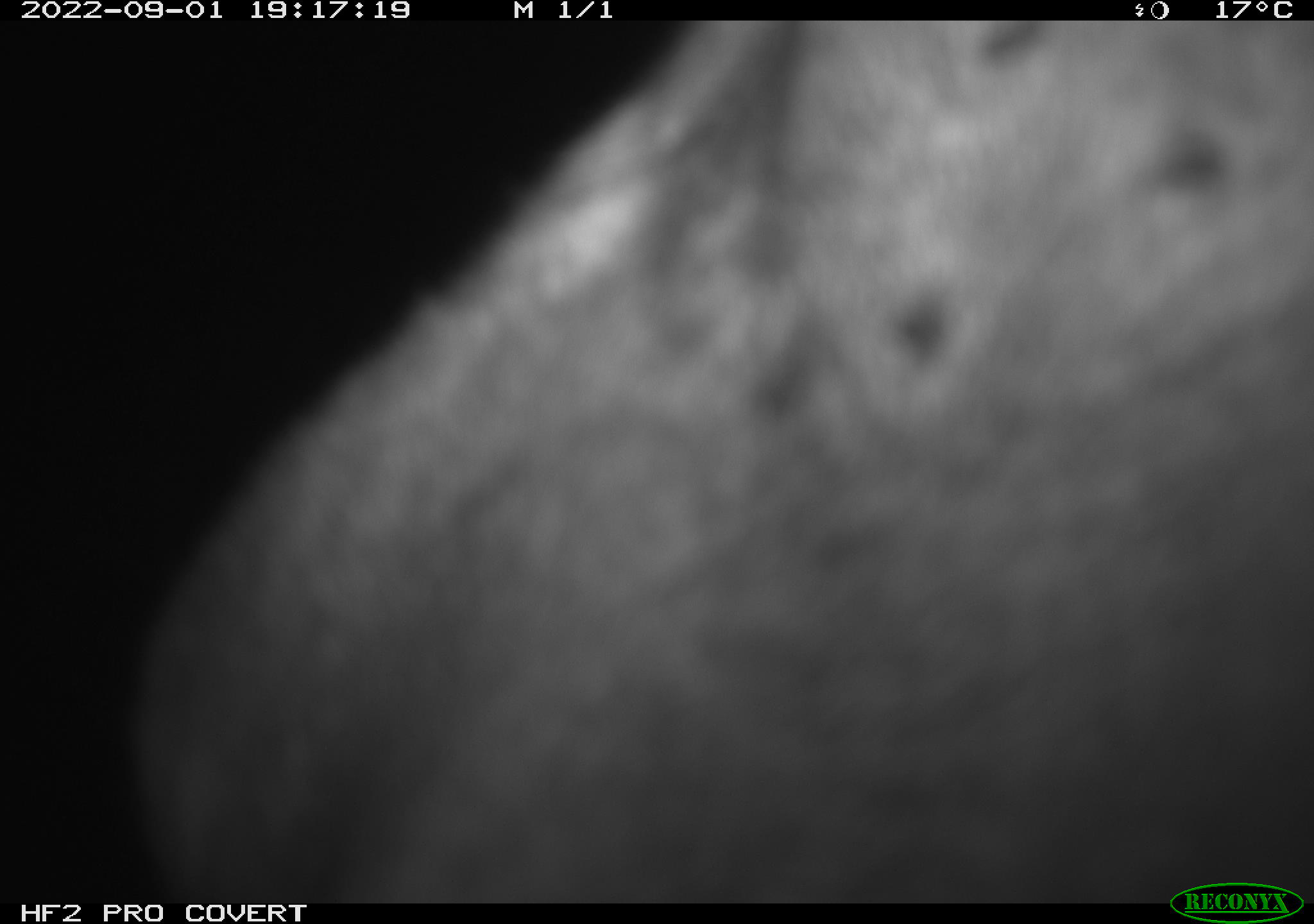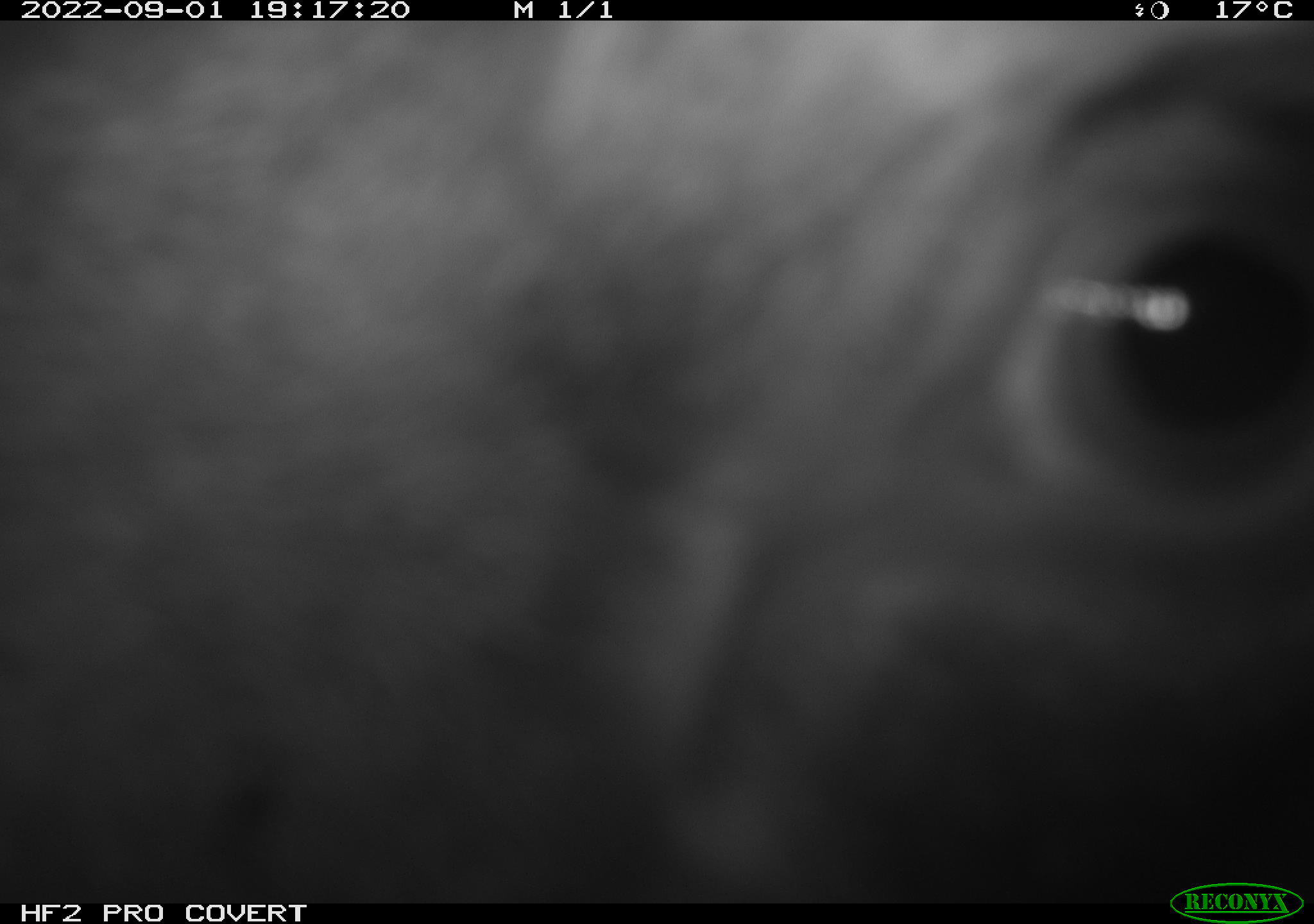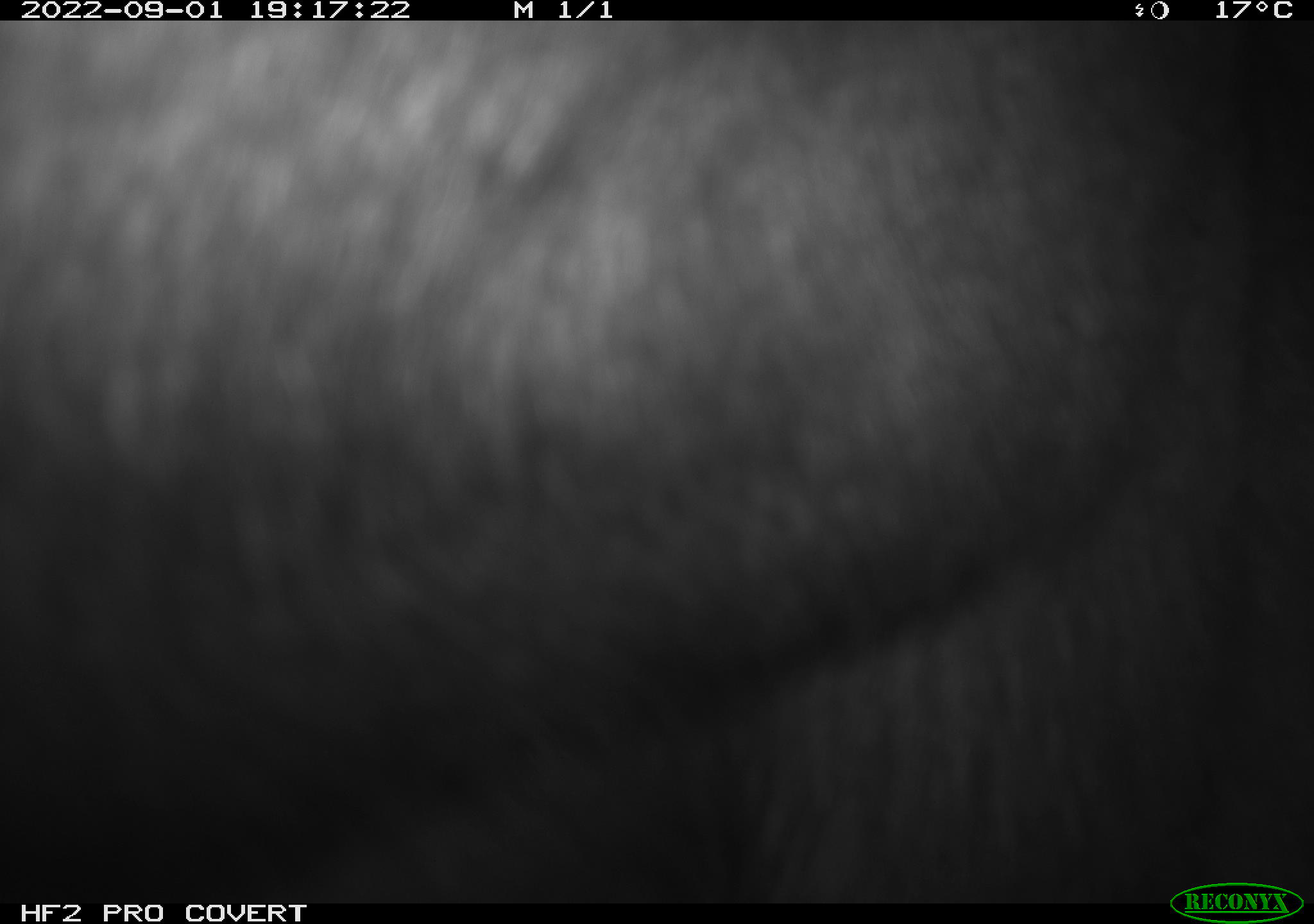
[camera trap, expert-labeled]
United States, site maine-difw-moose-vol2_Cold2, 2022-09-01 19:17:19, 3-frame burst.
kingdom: Animalia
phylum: Chordata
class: Mammalia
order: Artiodactyla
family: Cervidae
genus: Alces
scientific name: Alces alces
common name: moose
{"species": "moose (Alces alces)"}